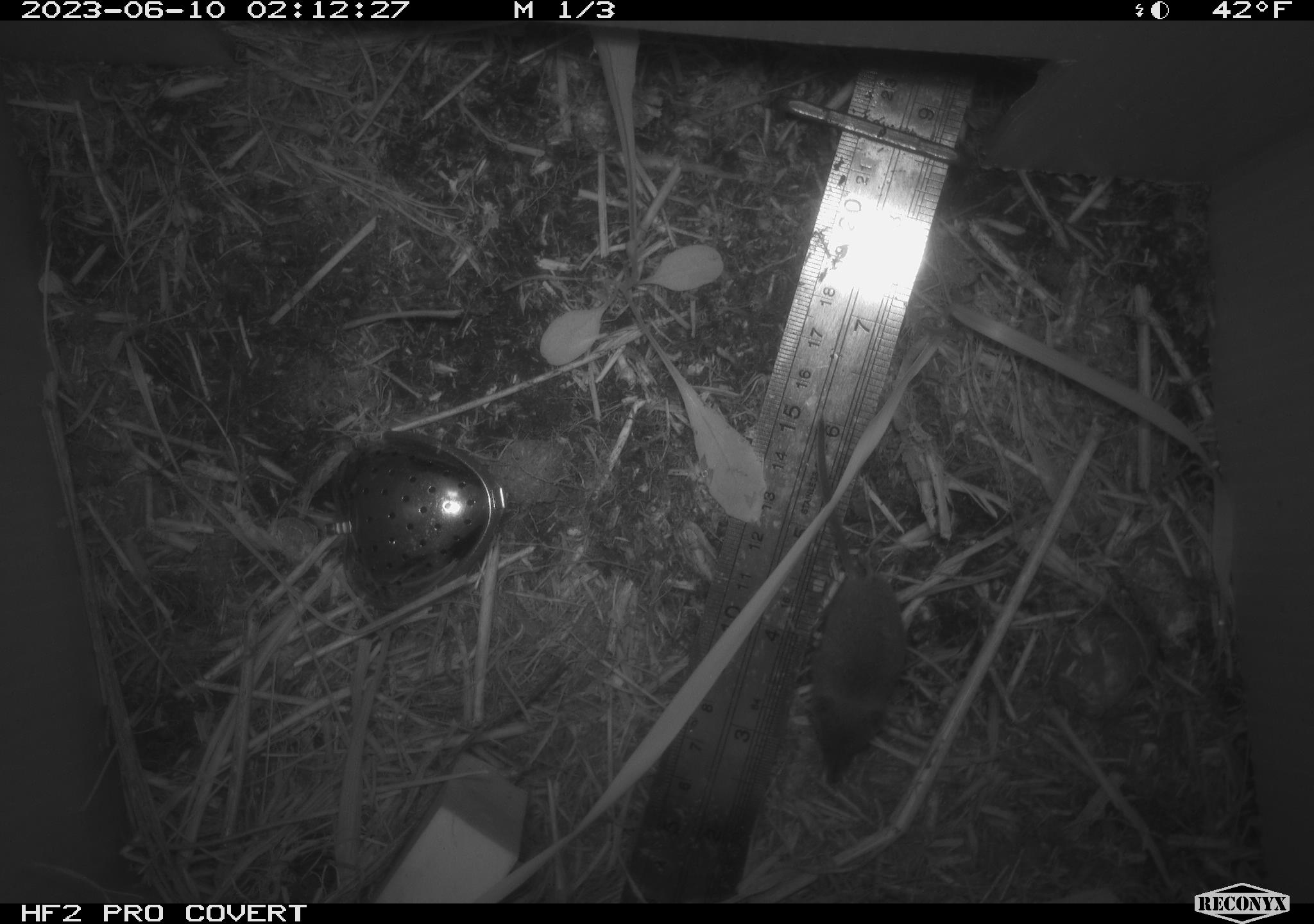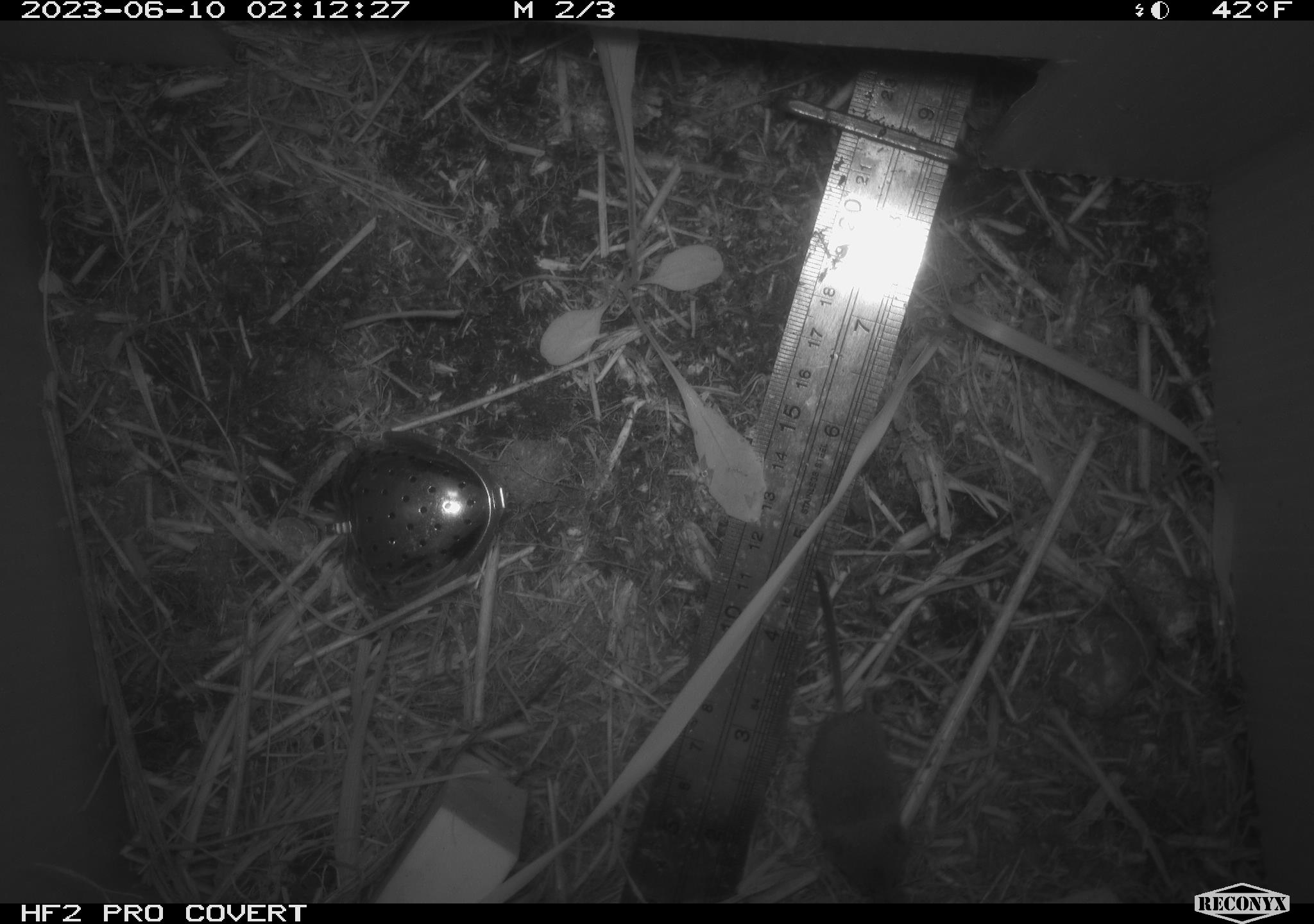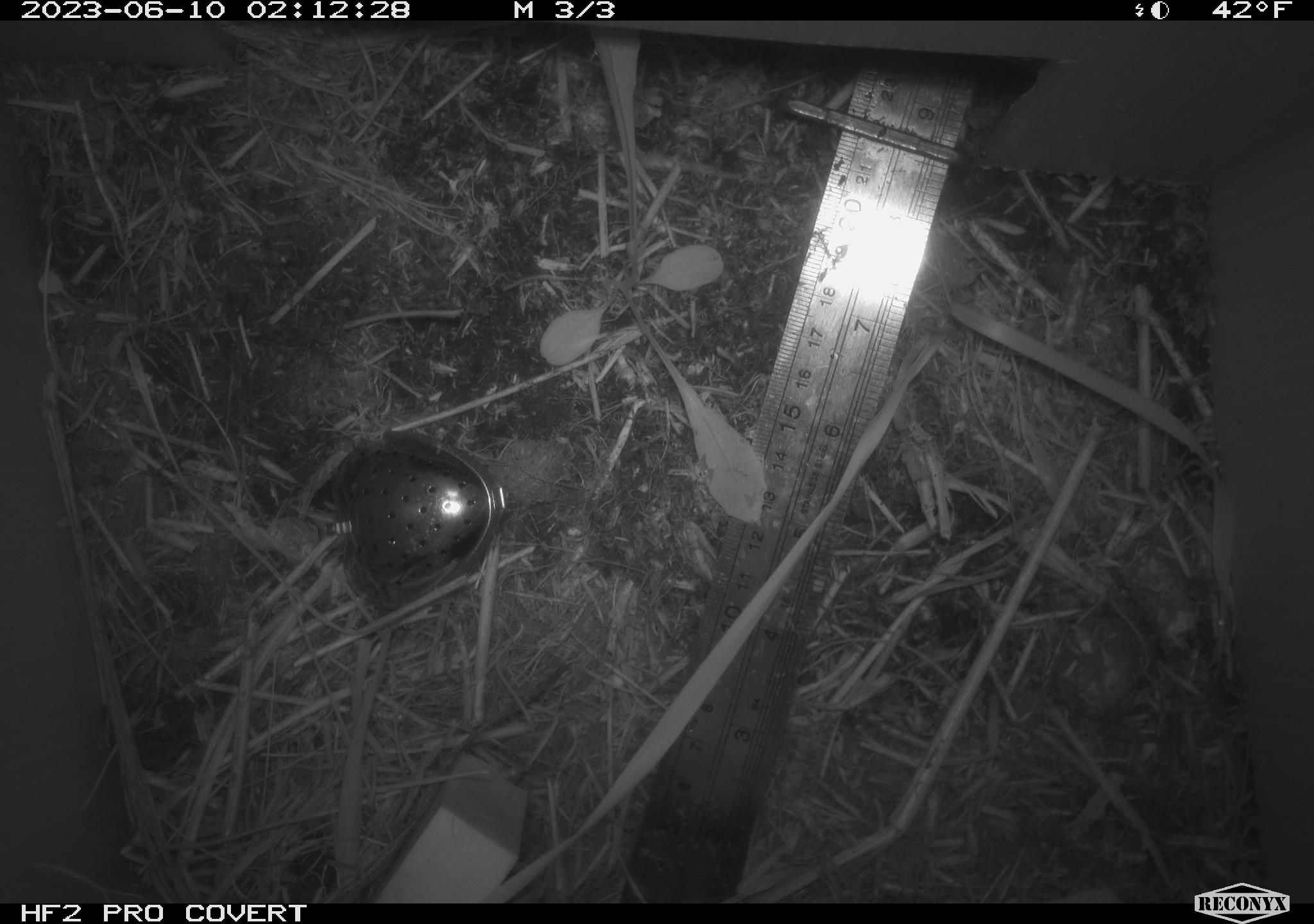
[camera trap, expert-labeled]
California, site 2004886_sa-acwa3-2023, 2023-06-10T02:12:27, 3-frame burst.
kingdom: Animalia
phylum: Chordata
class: Mammalia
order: Eulipotyphla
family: Soricidae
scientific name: Soricidae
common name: shrews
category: soricidae family